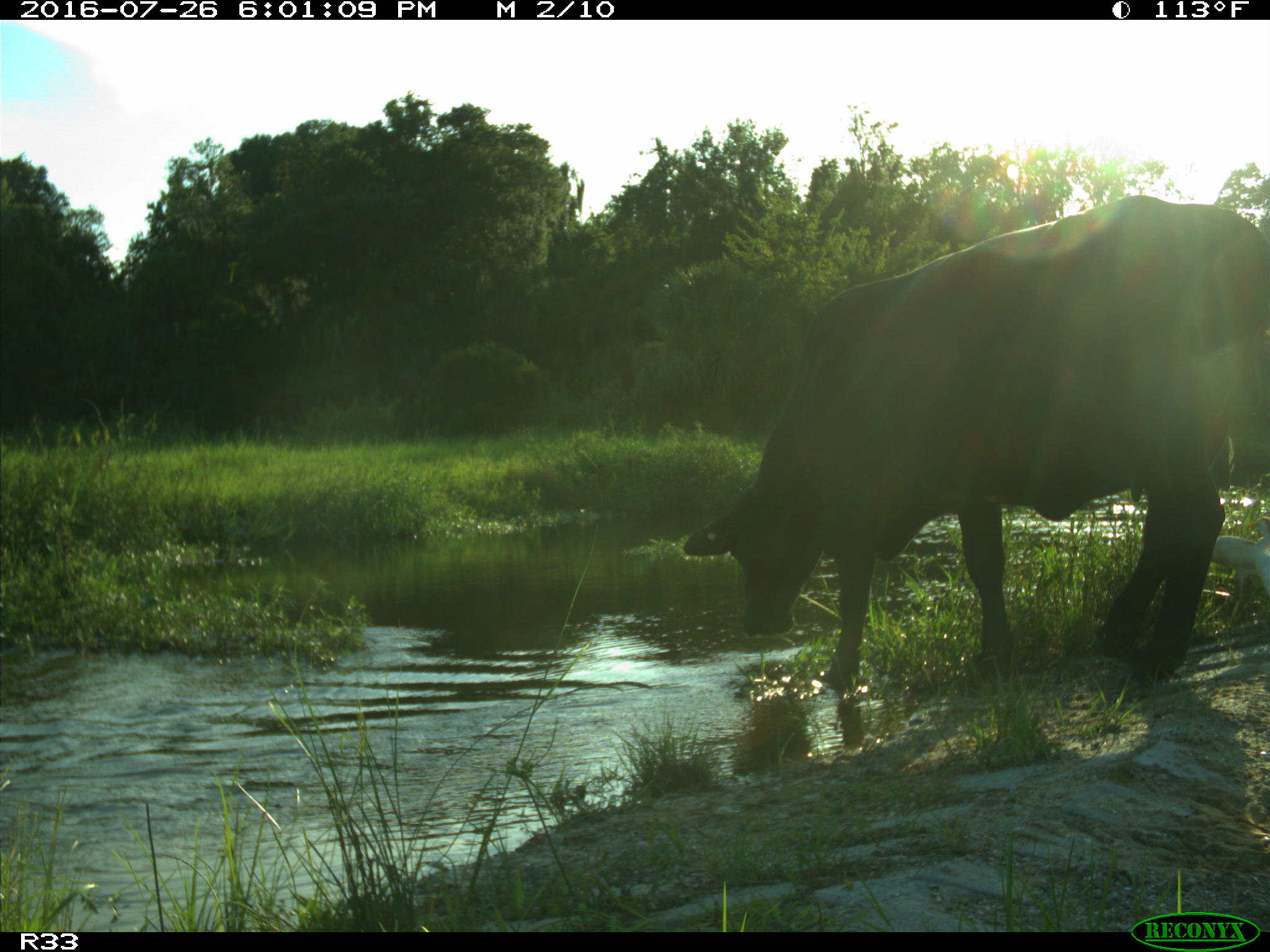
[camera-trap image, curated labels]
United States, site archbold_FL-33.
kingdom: Animalia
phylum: Chordata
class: Mammalia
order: Artiodactyla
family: Bovidae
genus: Bos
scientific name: Bos taurus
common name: domestic cow